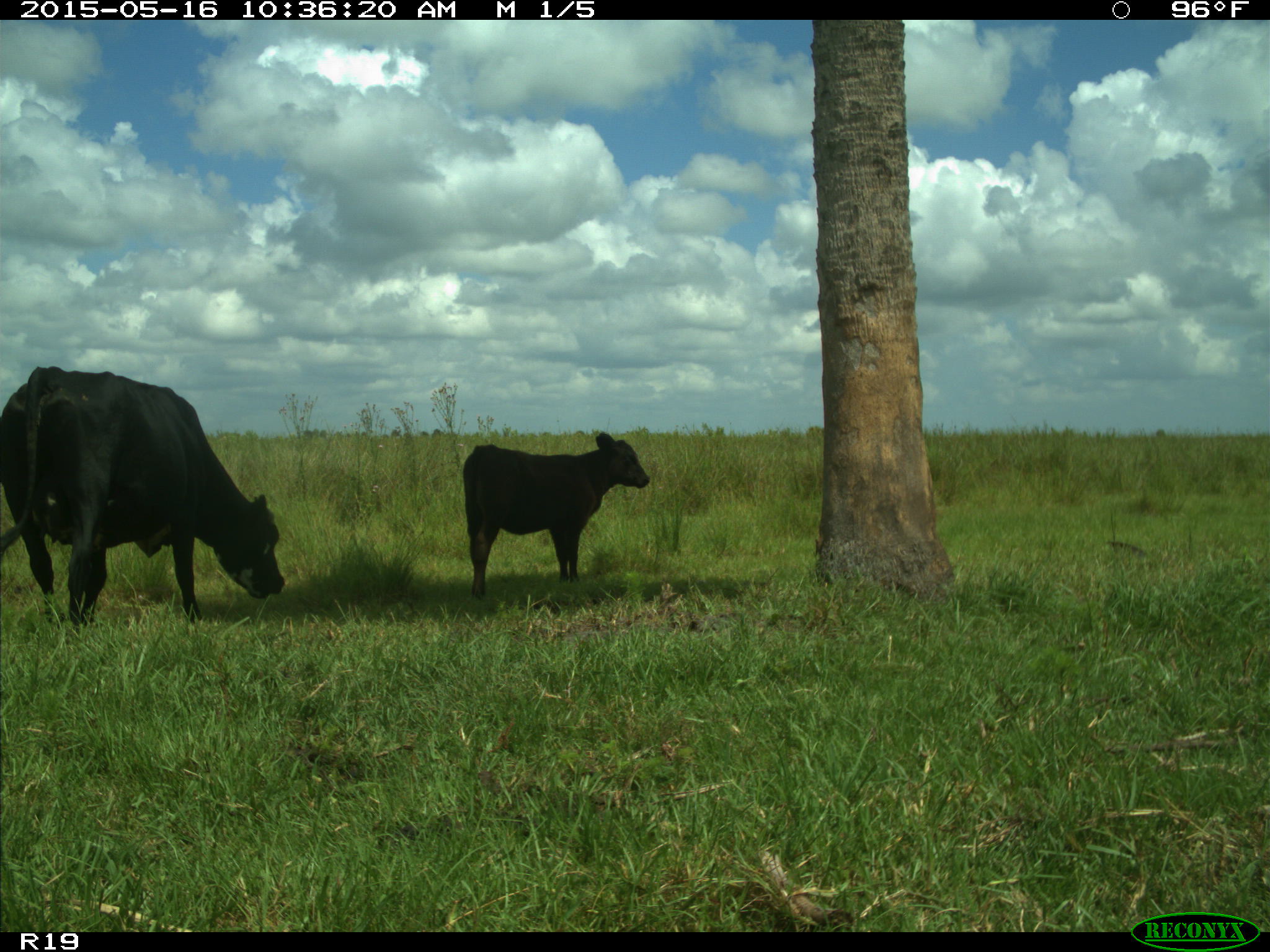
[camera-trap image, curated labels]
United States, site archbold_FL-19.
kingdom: Animalia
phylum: Chordata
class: Mammalia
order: Artiodactyla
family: Bovidae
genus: Bos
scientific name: Bos taurus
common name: domestic cow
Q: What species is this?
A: Bos taurus (domestic cow).